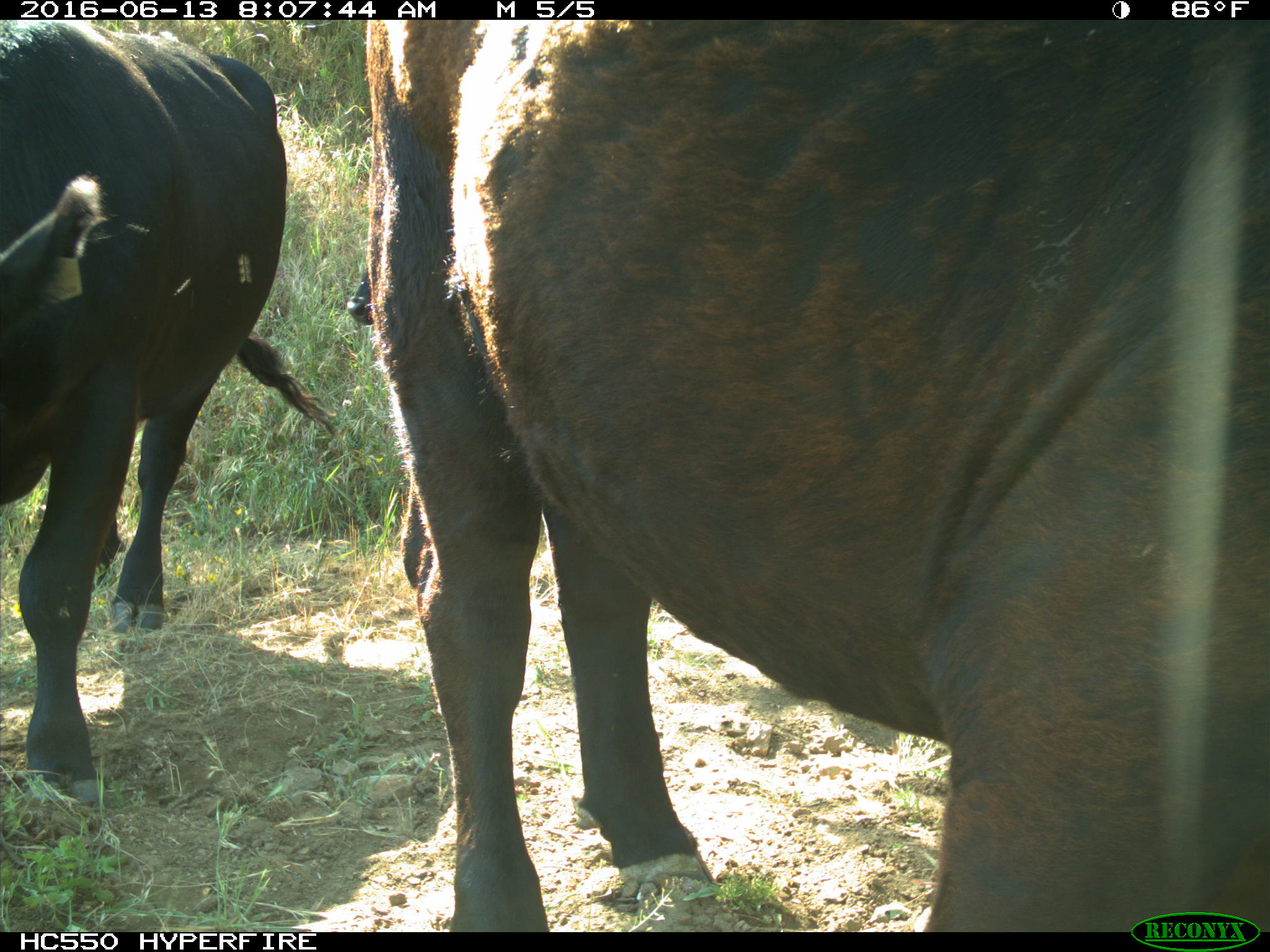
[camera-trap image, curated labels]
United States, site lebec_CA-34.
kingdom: Animalia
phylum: Chordata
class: Mammalia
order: Artiodactyla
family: Bovidae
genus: Bos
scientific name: Bos taurus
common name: domestic cow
Bos taurus (domestic cow).